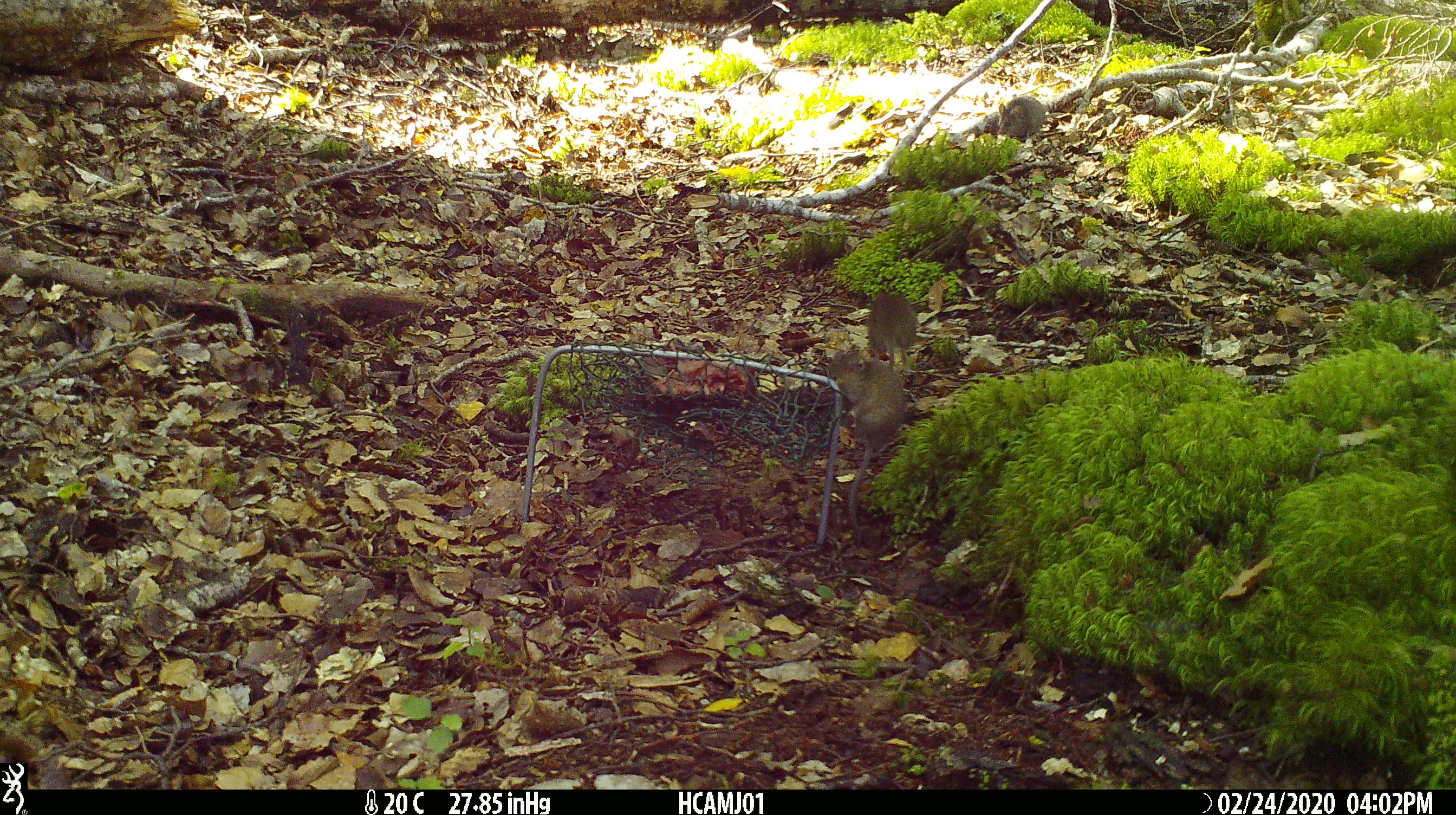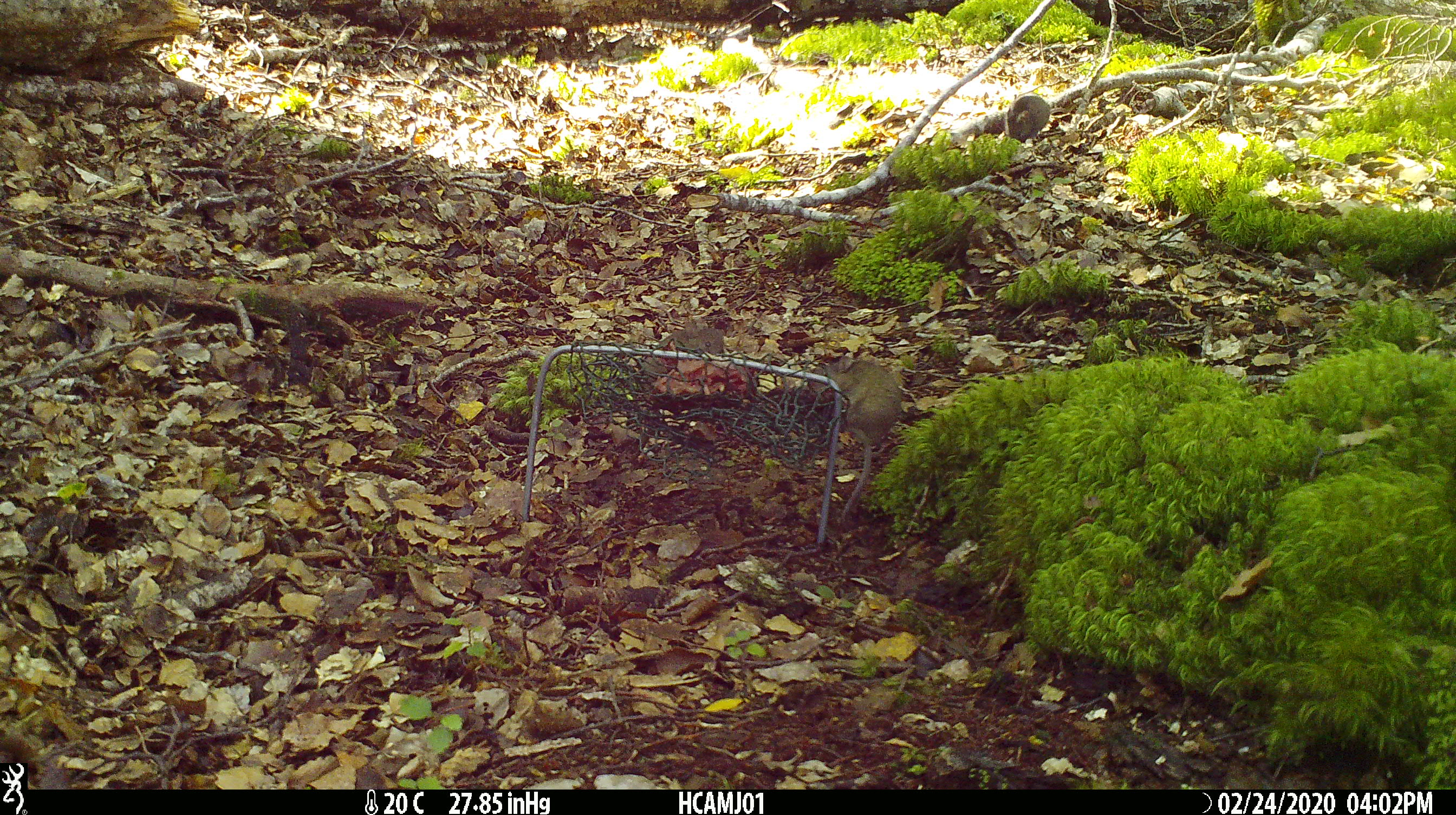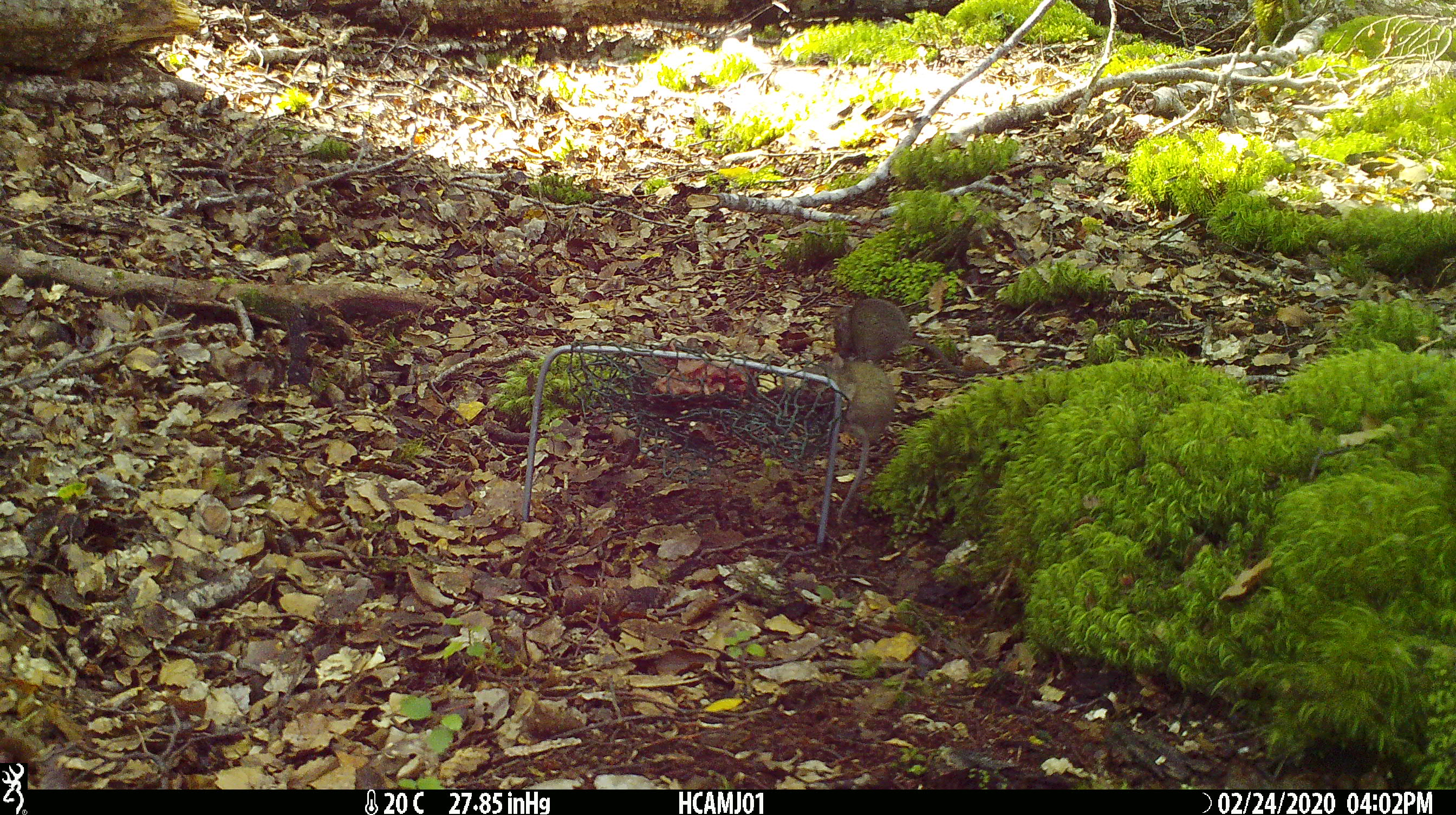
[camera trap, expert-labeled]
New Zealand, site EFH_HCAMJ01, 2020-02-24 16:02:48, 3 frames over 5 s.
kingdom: Animalia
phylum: Chordata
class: Mammalia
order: Rodentia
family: Muridae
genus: Mus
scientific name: Mus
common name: mouse